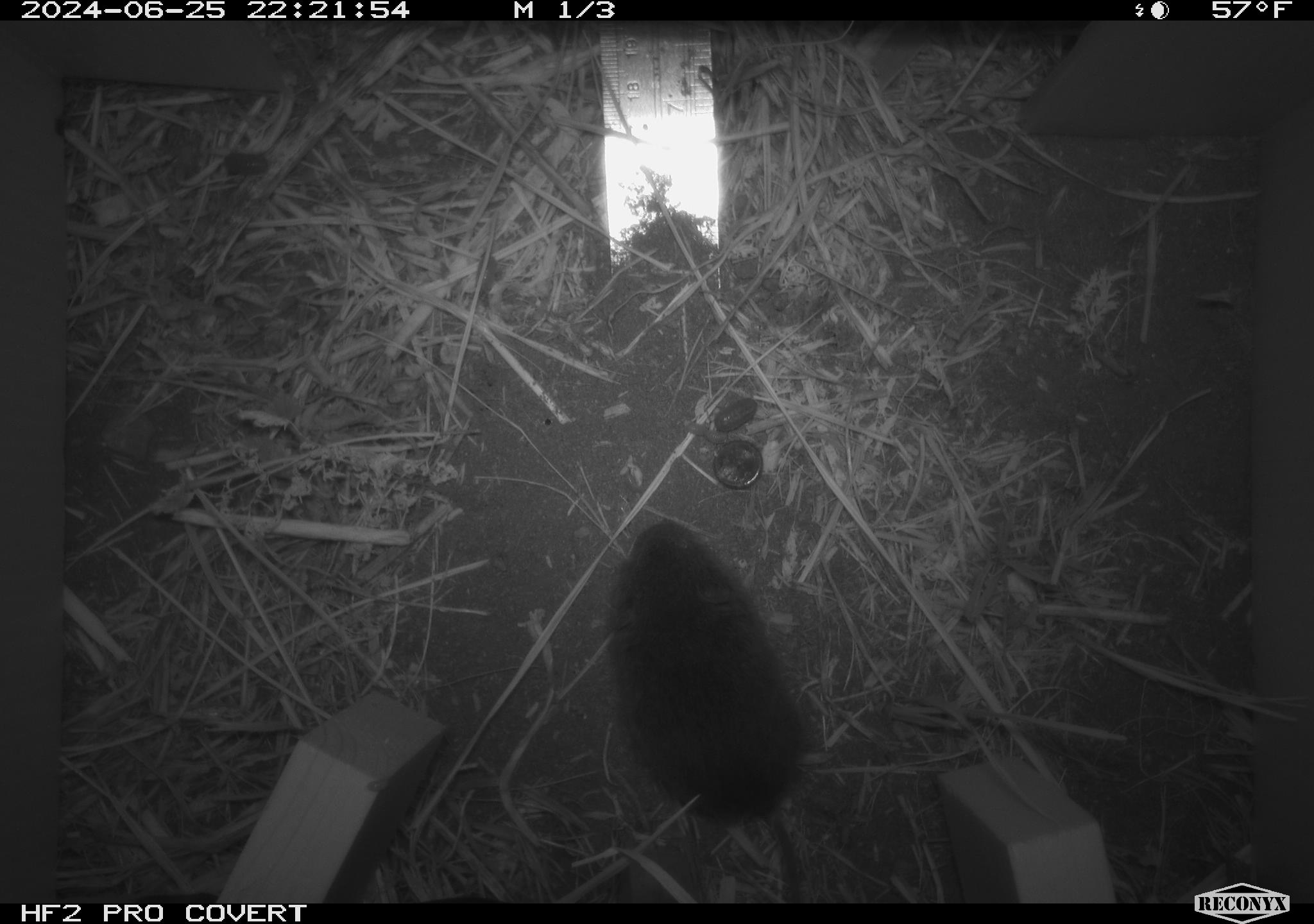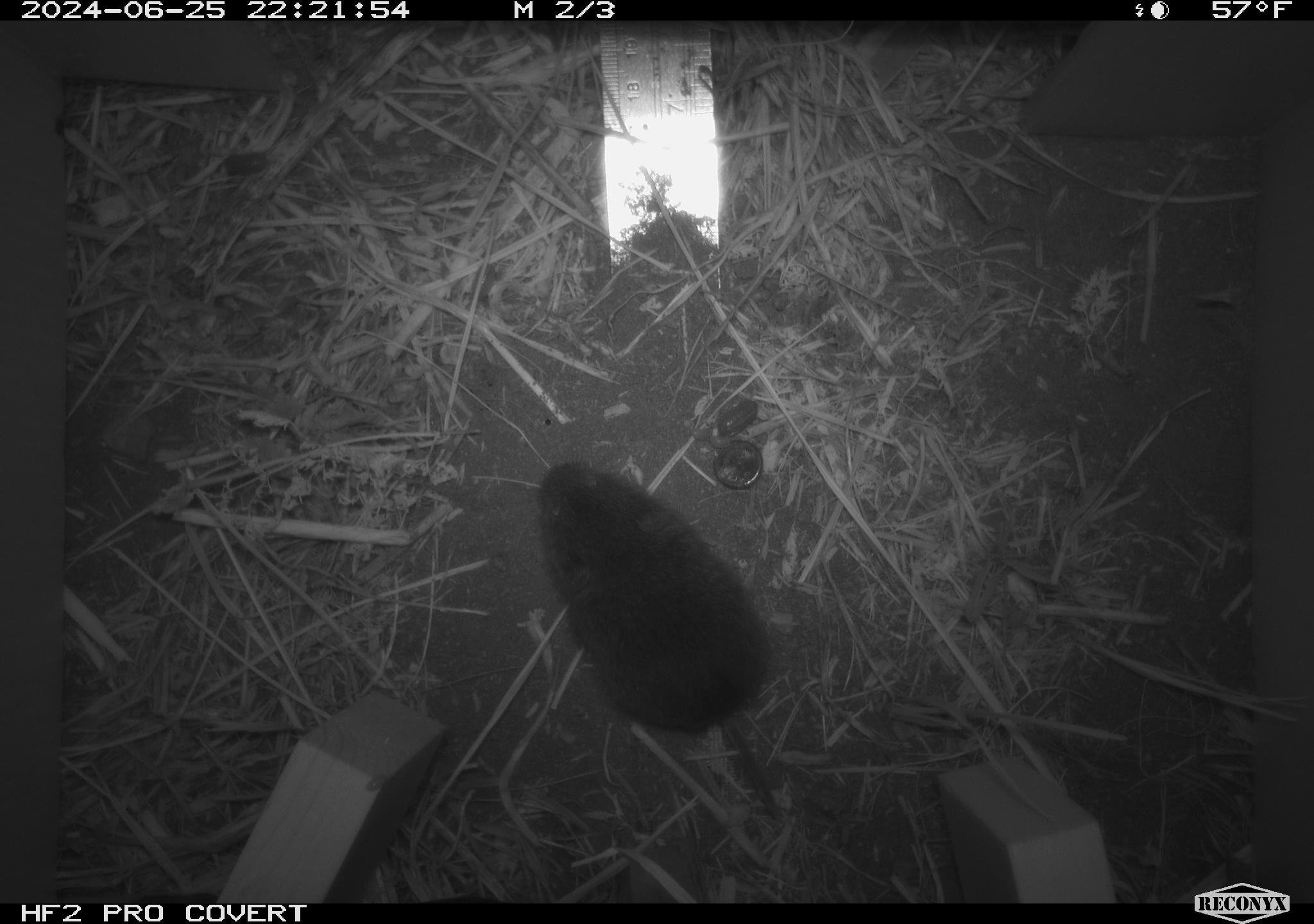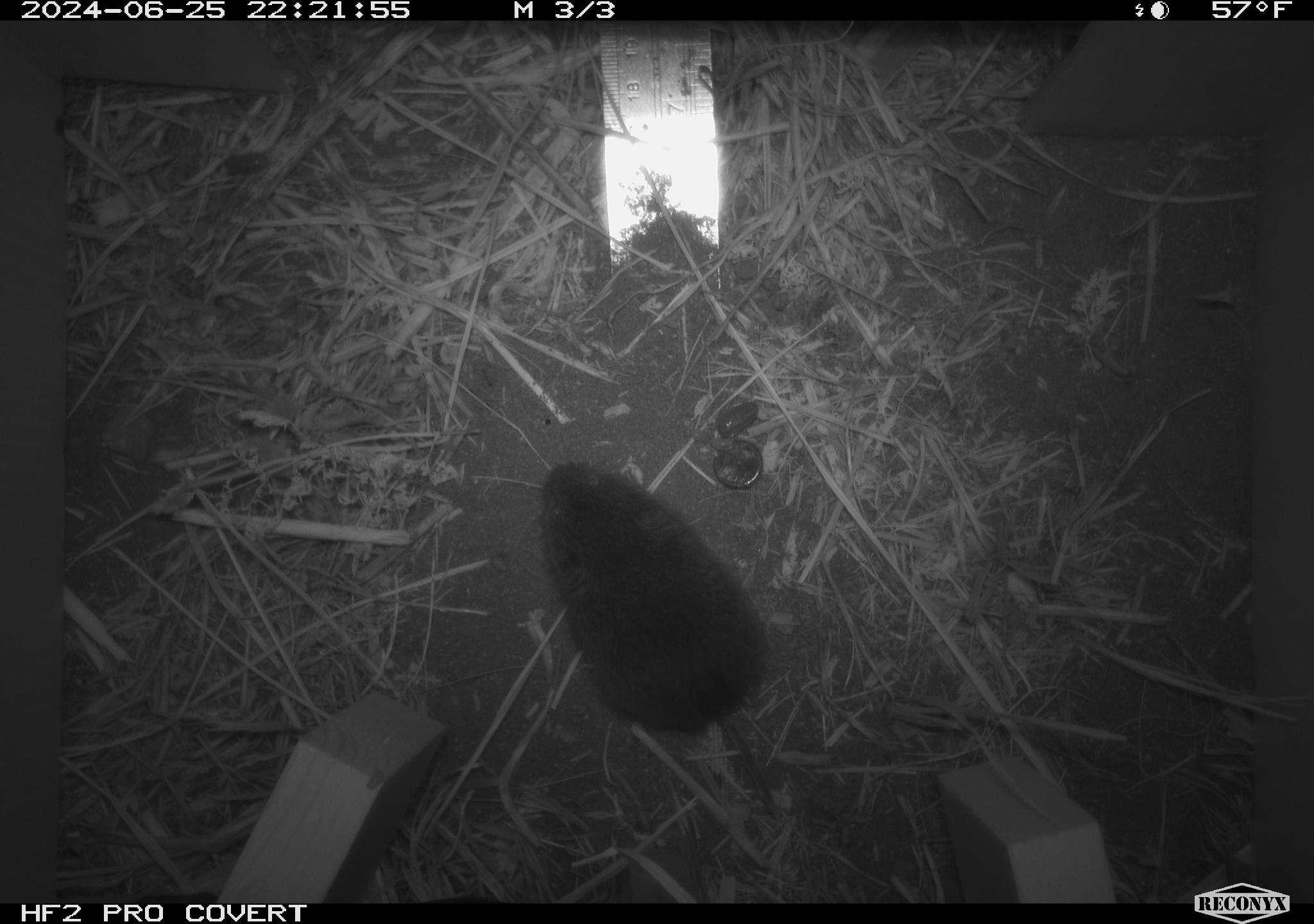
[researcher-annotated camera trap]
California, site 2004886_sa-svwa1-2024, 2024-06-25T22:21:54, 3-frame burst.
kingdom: Animalia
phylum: Chordata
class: Mammalia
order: Rodentia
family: Cricetidae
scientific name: Arvicolinae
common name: voles, lemmings, and muskrats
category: arvicolinae subfamily